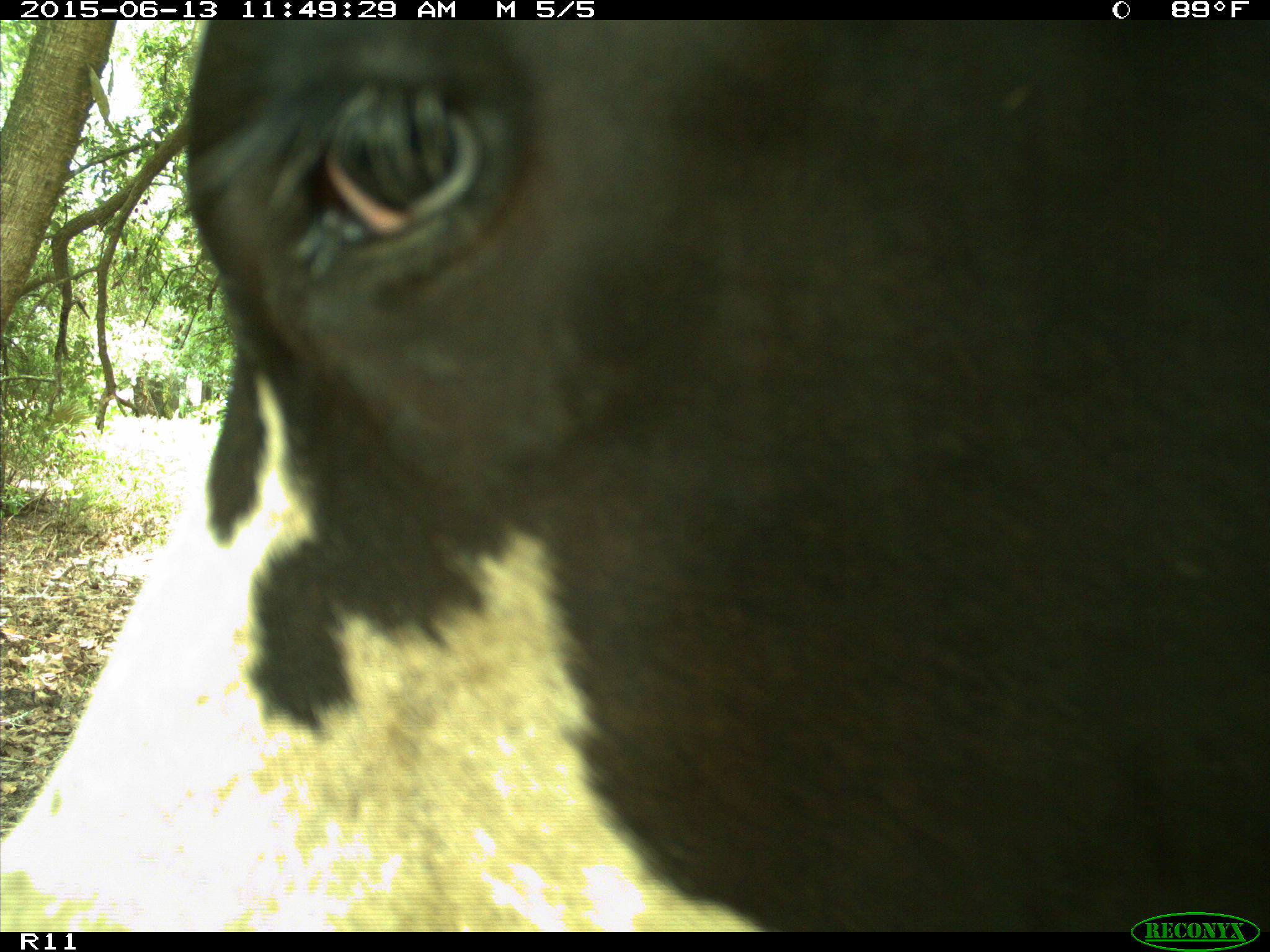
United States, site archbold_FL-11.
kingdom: Animalia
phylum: Chordata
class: Mammalia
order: Artiodactyla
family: Bovidae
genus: Bos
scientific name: Bos taurus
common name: domestic cow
Bos taurus (domestic cow).